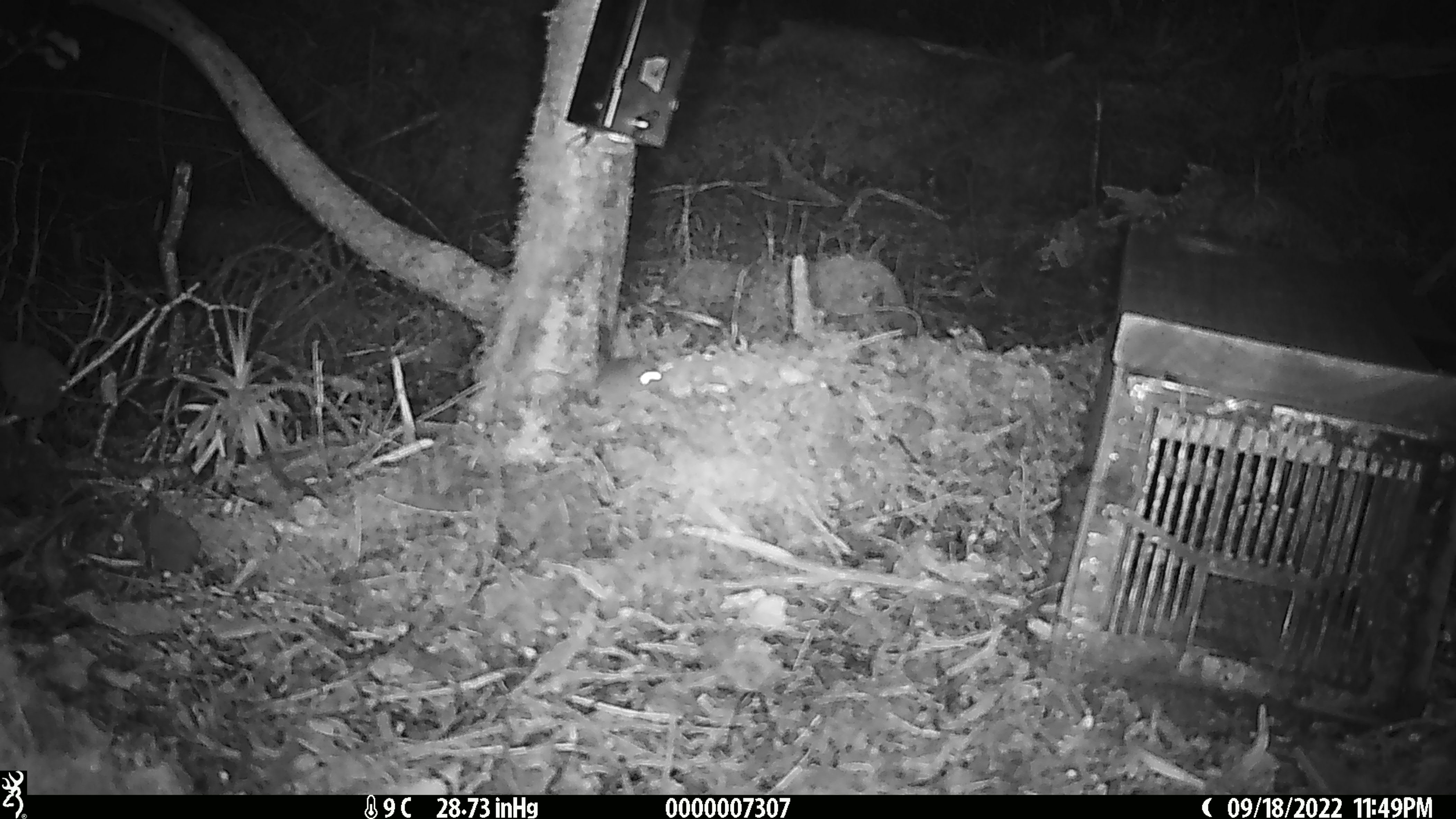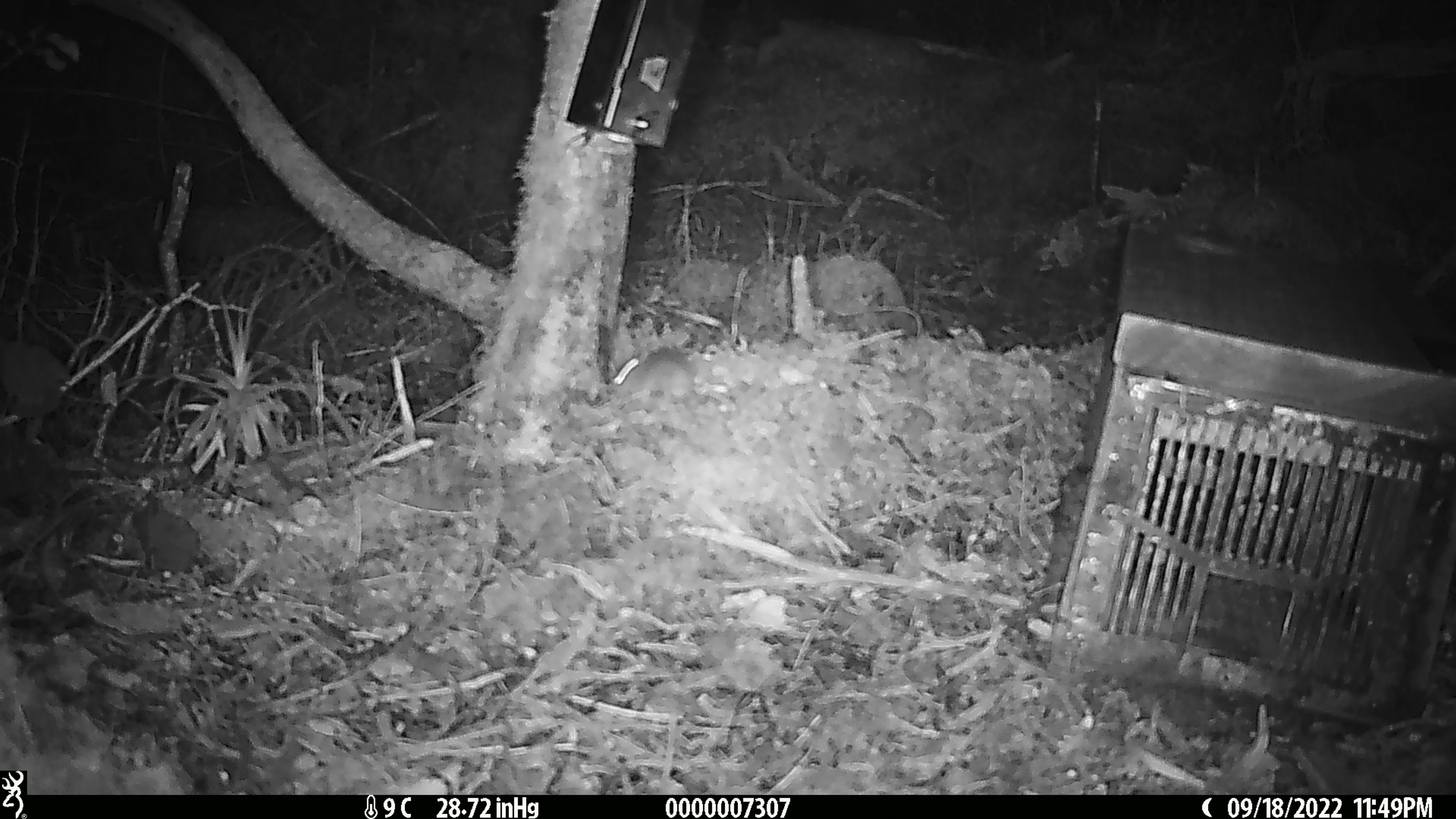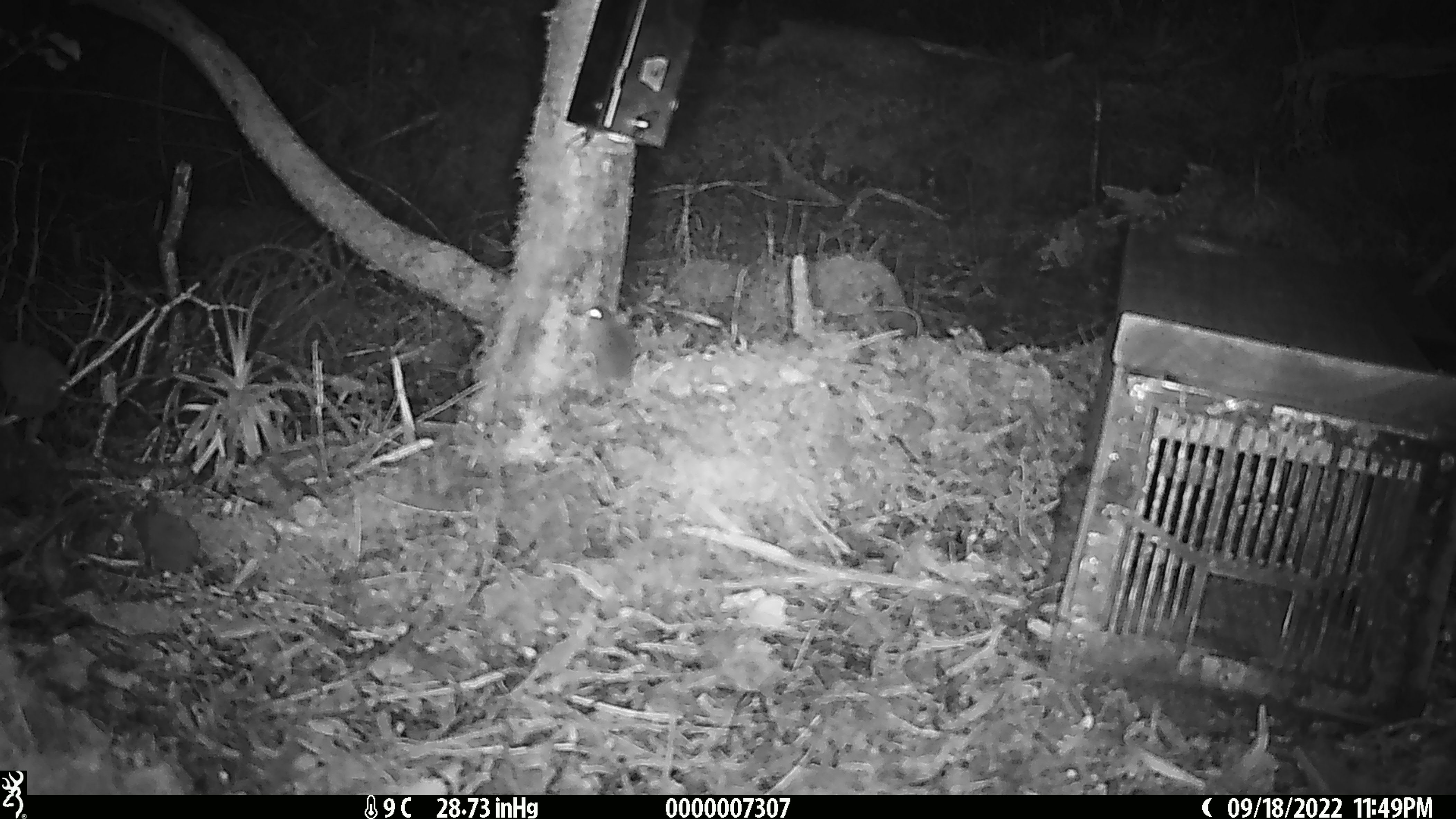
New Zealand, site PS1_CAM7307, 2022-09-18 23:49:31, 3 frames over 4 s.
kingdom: Animalia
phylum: Chordata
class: Mammalia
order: Rodentia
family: Muridae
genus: Mus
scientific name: Mus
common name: mouse